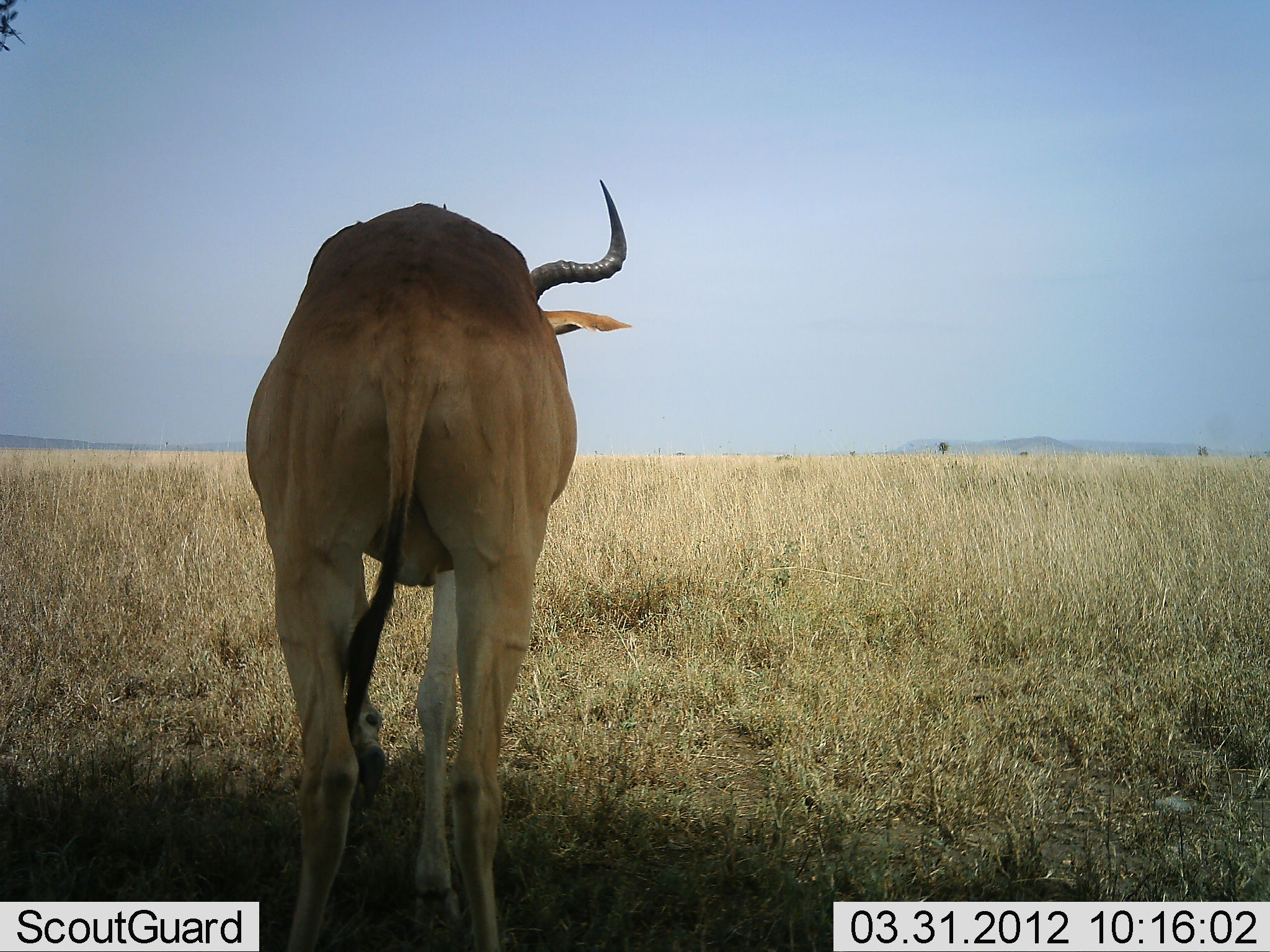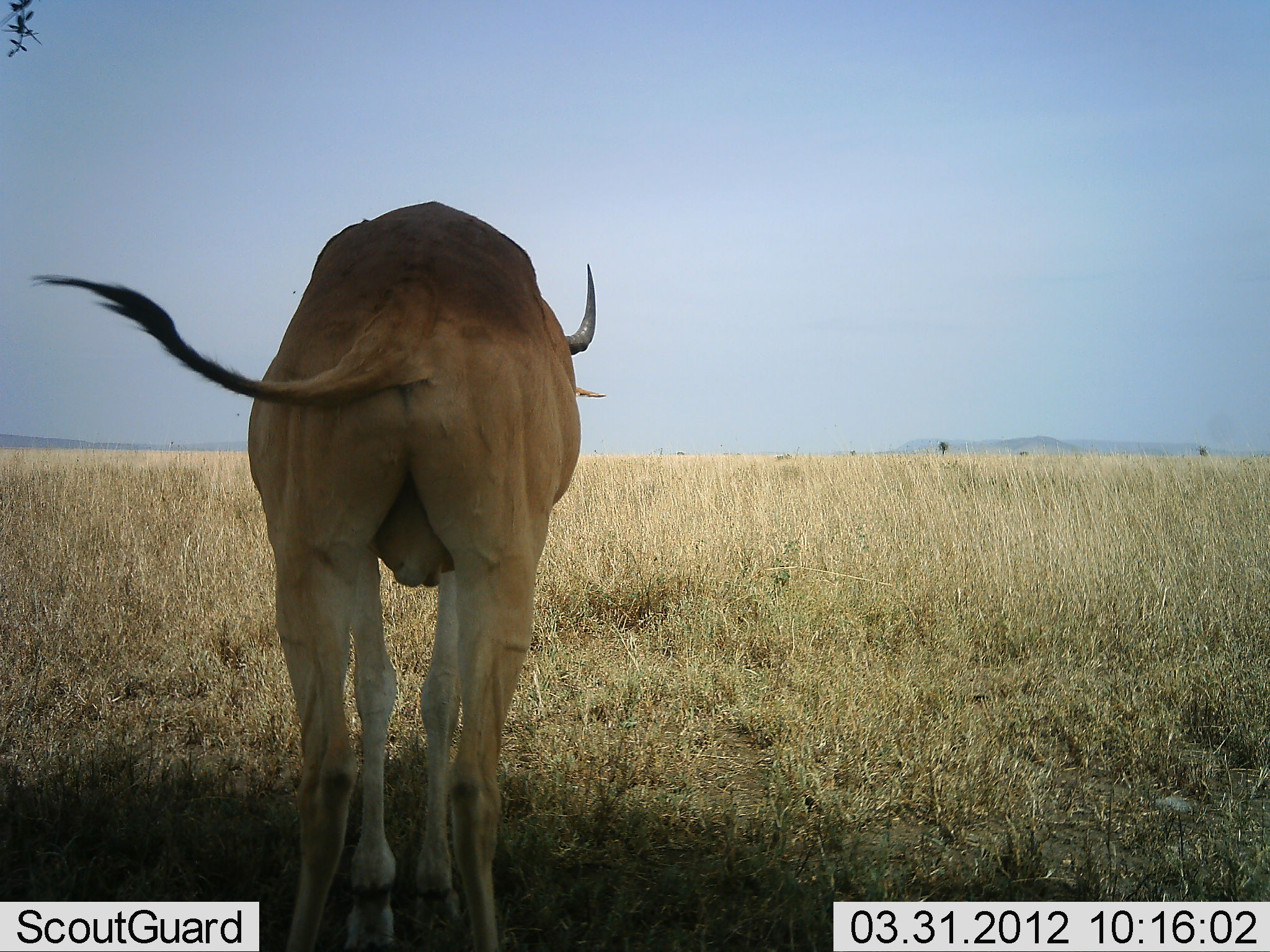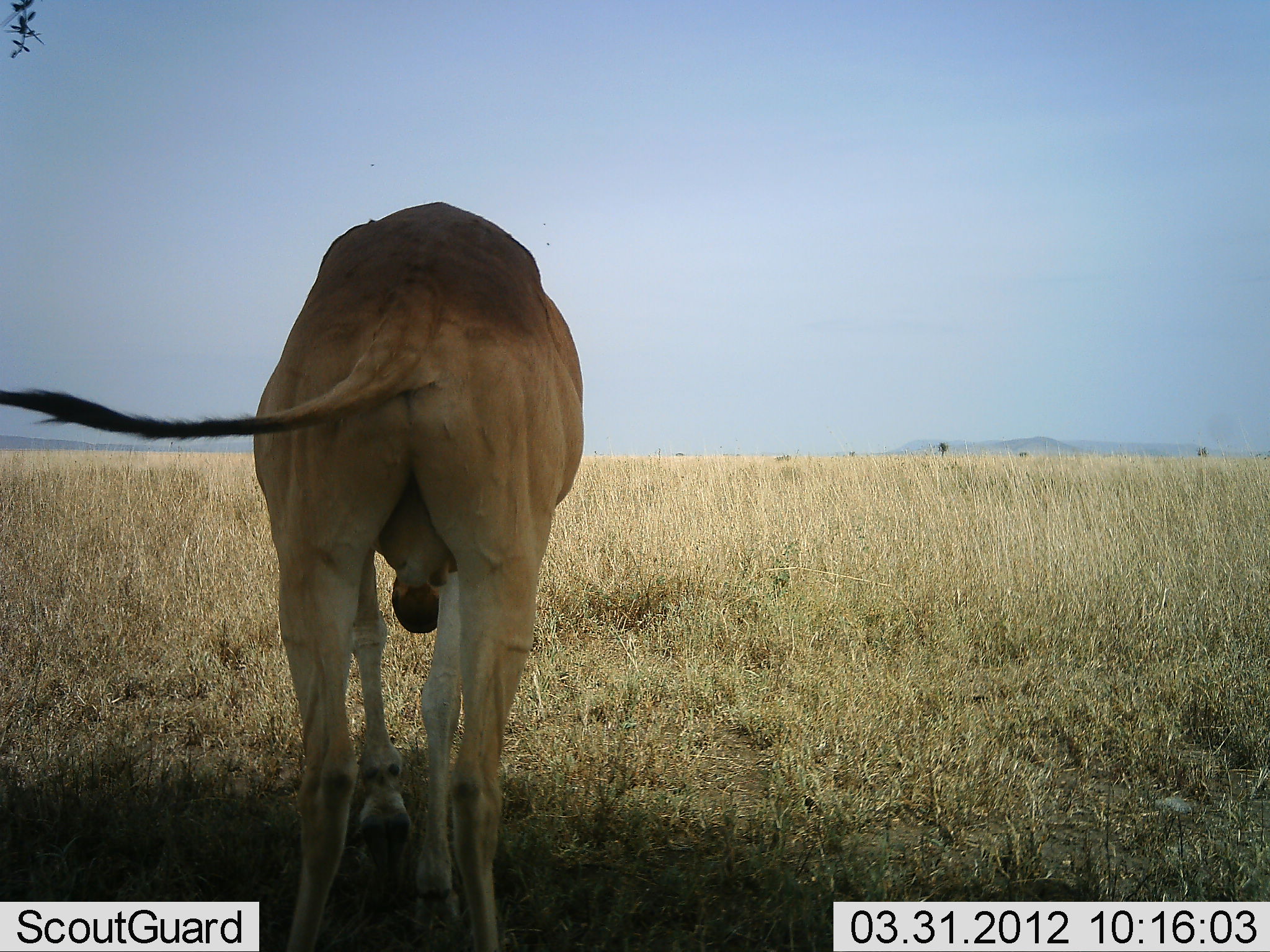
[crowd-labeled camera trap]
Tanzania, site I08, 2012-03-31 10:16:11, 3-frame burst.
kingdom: Animalia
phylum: Chordata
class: Mammalia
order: Artiodactyla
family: Bovidae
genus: Alcelaphus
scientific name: Alcelaphus buselaphus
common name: hartebeest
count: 1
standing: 88%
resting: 6%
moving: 6%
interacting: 0%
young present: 0%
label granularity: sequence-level